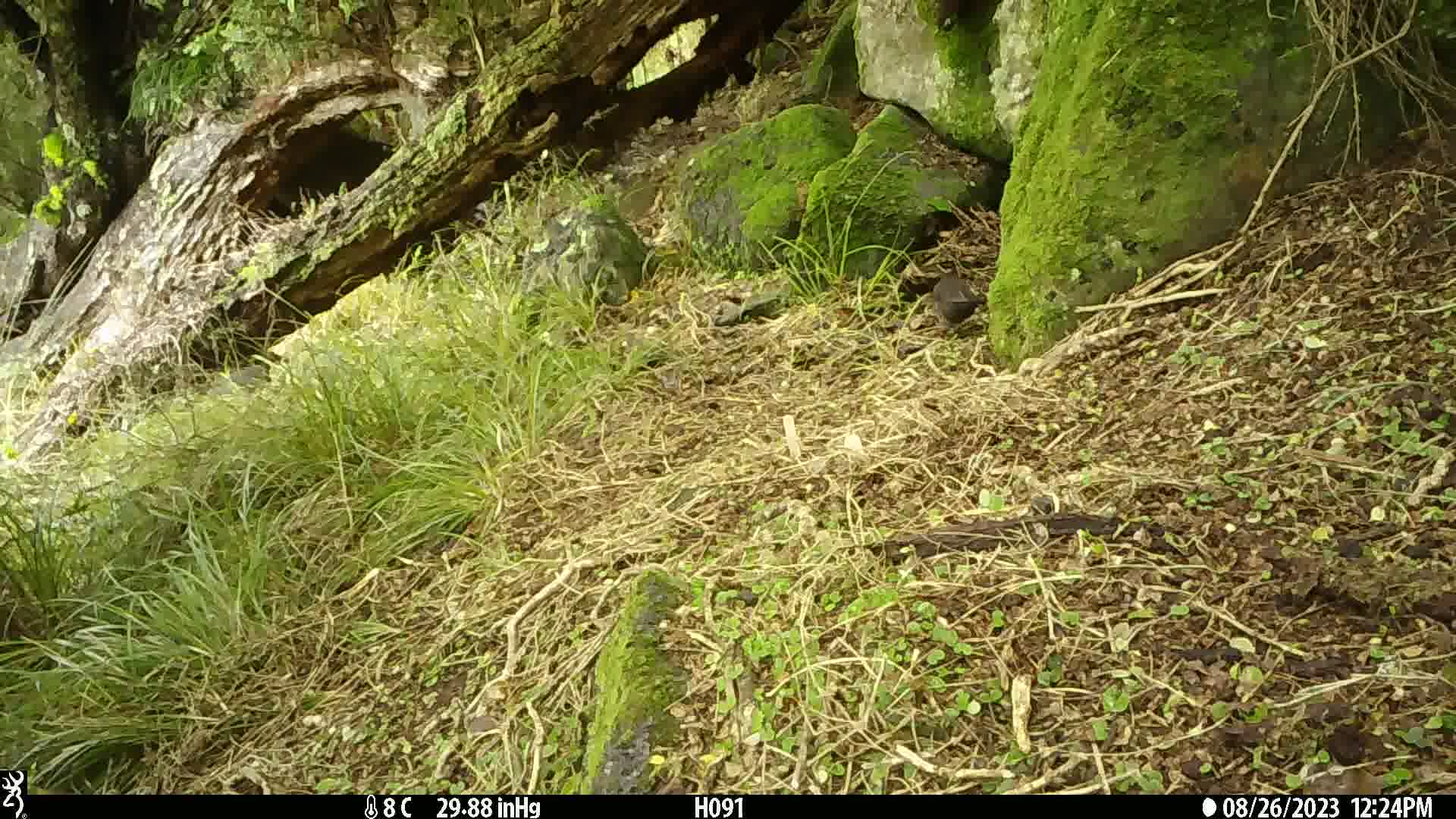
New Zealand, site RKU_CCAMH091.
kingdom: Animalia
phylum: Chordata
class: Aves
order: Passeriformes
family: Turdidae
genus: Turdus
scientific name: Turdus merula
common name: eurasian blackbird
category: blackbird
Blackbird (eurasian blackbird) (Turdus merula).